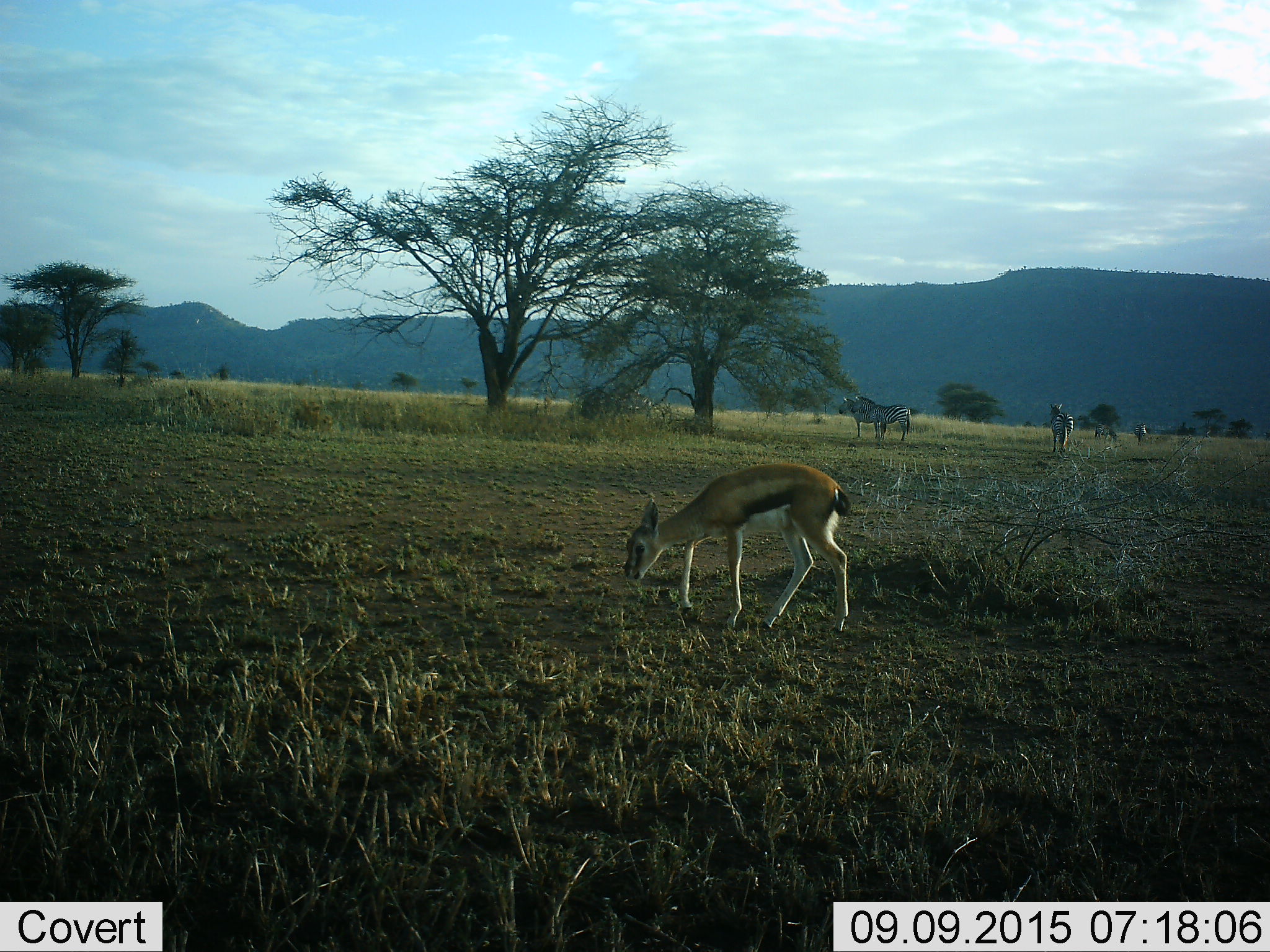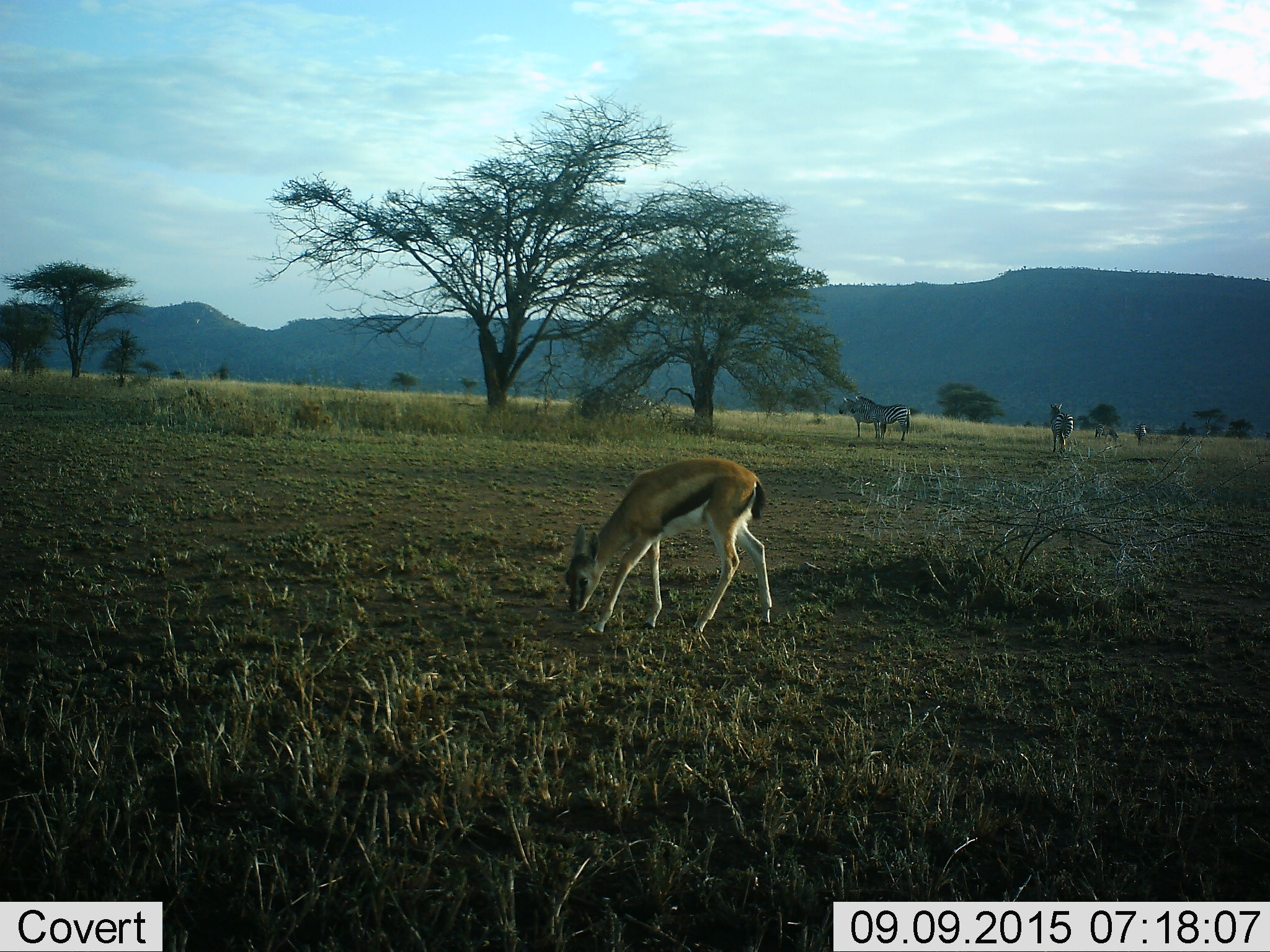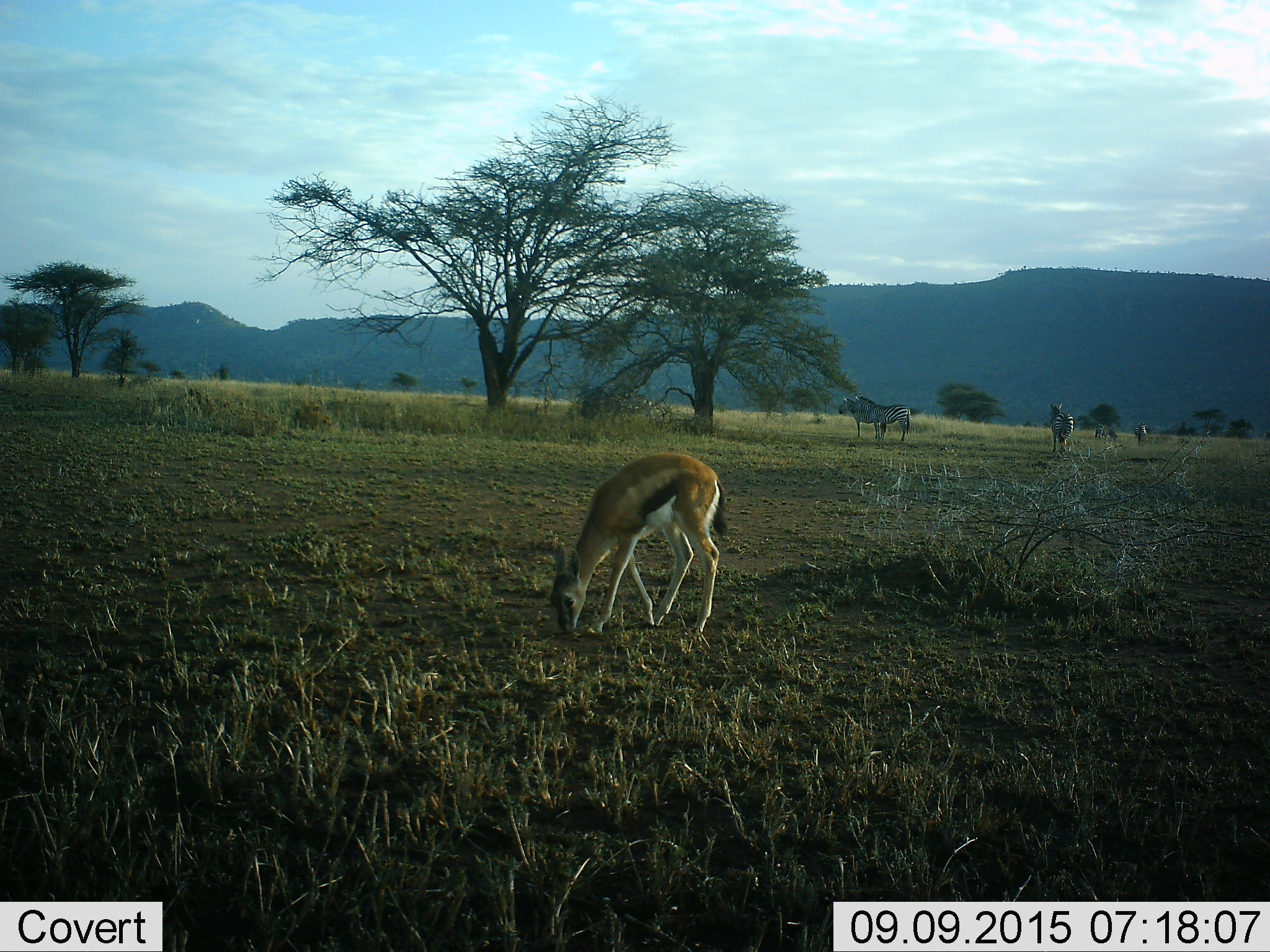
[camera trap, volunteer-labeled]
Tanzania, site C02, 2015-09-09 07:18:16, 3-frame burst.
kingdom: Animalia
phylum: Chordata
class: Mammalia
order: Artiodactyla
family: Bovidae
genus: Eudorcas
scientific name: Eudorcas thomsonii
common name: thomson's gazelle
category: gazellethomsons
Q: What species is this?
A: Gazellethomsons (thomson's gazelle) (Eudorcas thomsonii).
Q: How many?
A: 1.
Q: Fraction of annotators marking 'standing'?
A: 12%.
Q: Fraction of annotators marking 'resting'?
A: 0%.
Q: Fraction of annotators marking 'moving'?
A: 47%.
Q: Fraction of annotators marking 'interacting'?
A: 0%.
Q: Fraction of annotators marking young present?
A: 35%.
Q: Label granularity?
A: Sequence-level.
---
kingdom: Animalia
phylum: Chordata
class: Mammalia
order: Perissodactyla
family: Equidae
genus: Equus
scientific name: Equus quagga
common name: plains zebra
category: zebra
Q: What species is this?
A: Zebra (plains zebra) (Equus quagga).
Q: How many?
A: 5.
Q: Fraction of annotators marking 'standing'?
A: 88%.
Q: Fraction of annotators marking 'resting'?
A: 0%.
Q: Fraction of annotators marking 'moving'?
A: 12%.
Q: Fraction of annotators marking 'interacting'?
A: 12%.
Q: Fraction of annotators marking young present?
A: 6%.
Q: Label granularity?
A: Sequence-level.